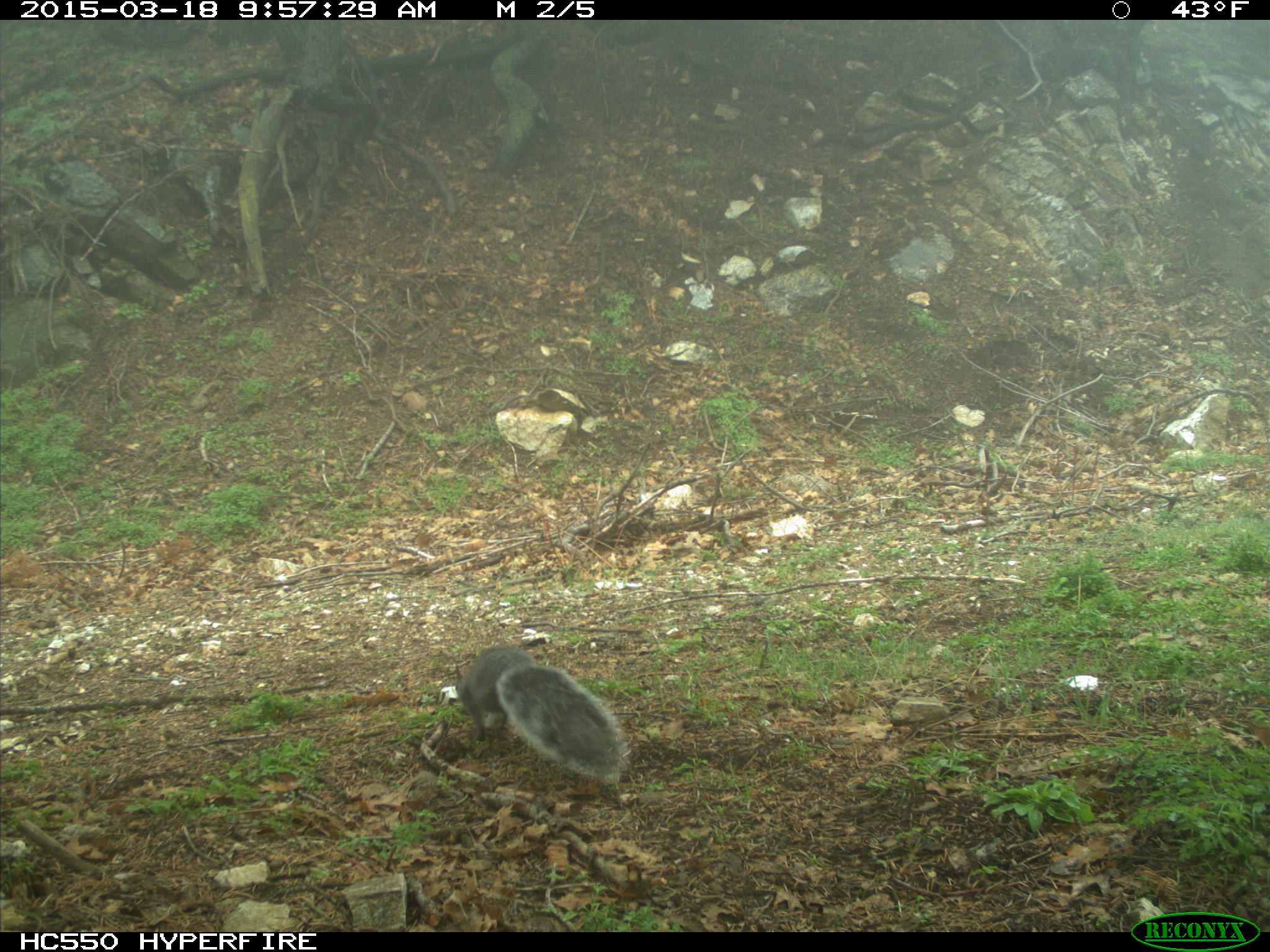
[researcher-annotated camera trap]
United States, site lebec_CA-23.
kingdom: Animalia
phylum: Chordata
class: Mammalia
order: Rodentia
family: Sciuridae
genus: Sciurus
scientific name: Sciurus carolinensis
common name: eastern gray squirrel